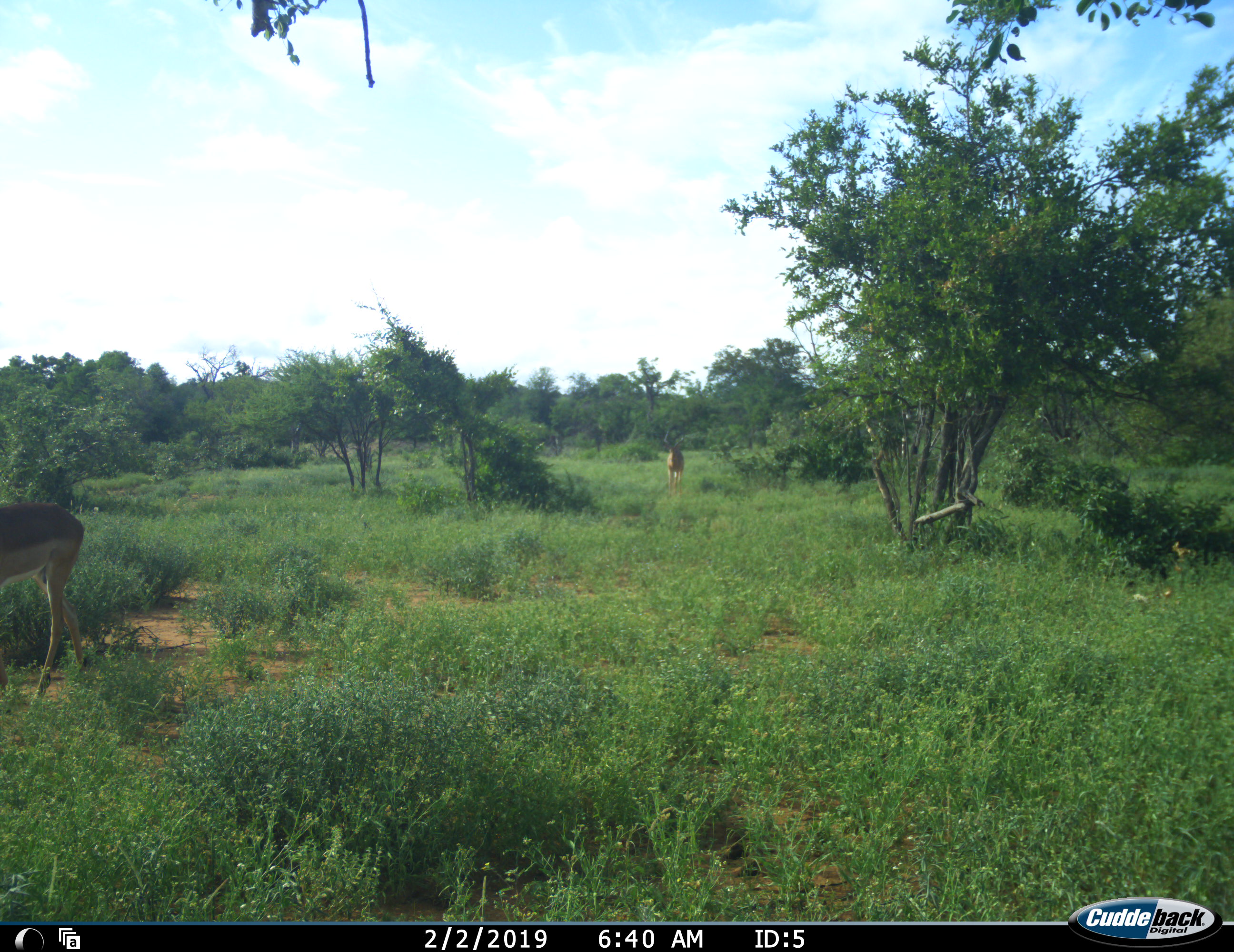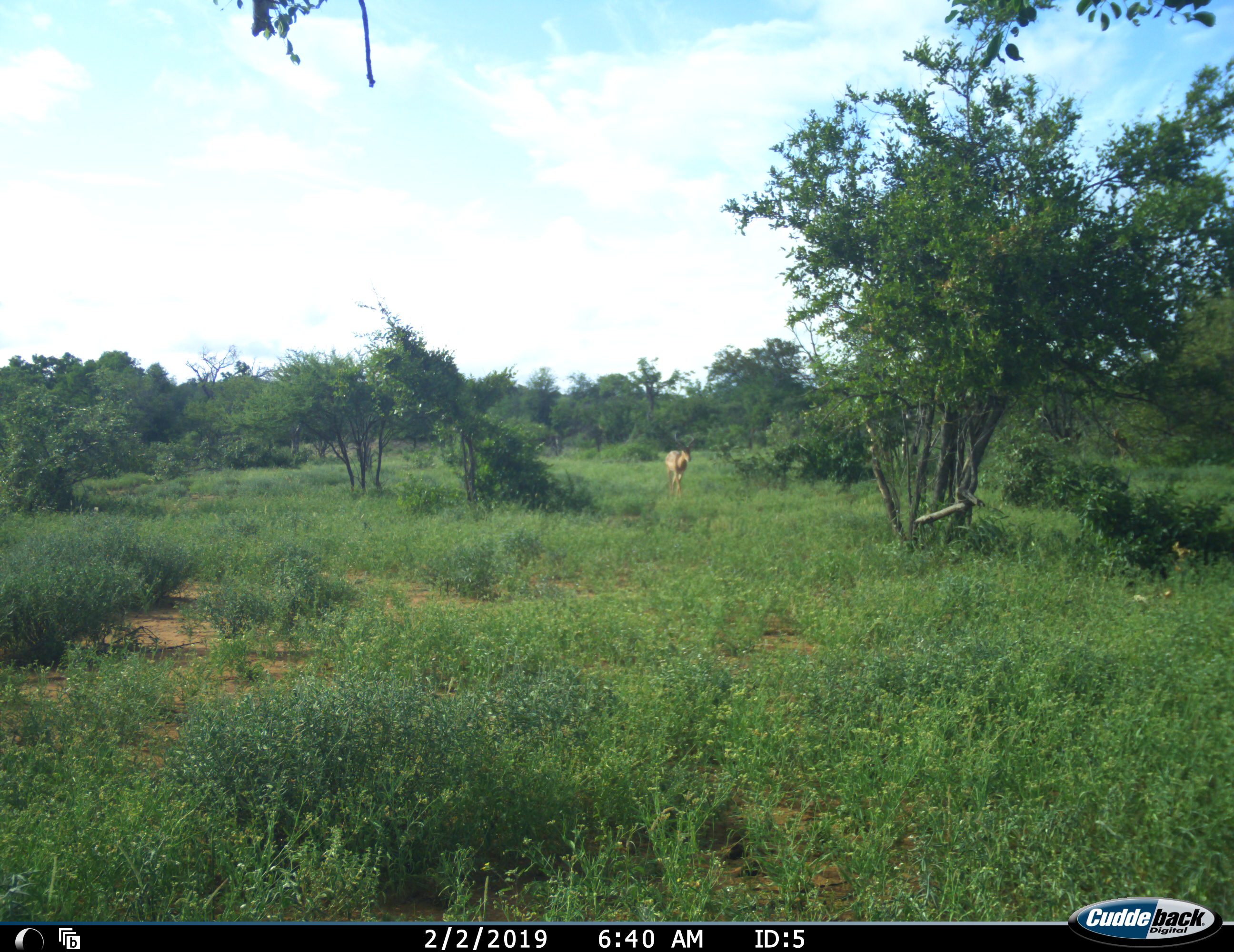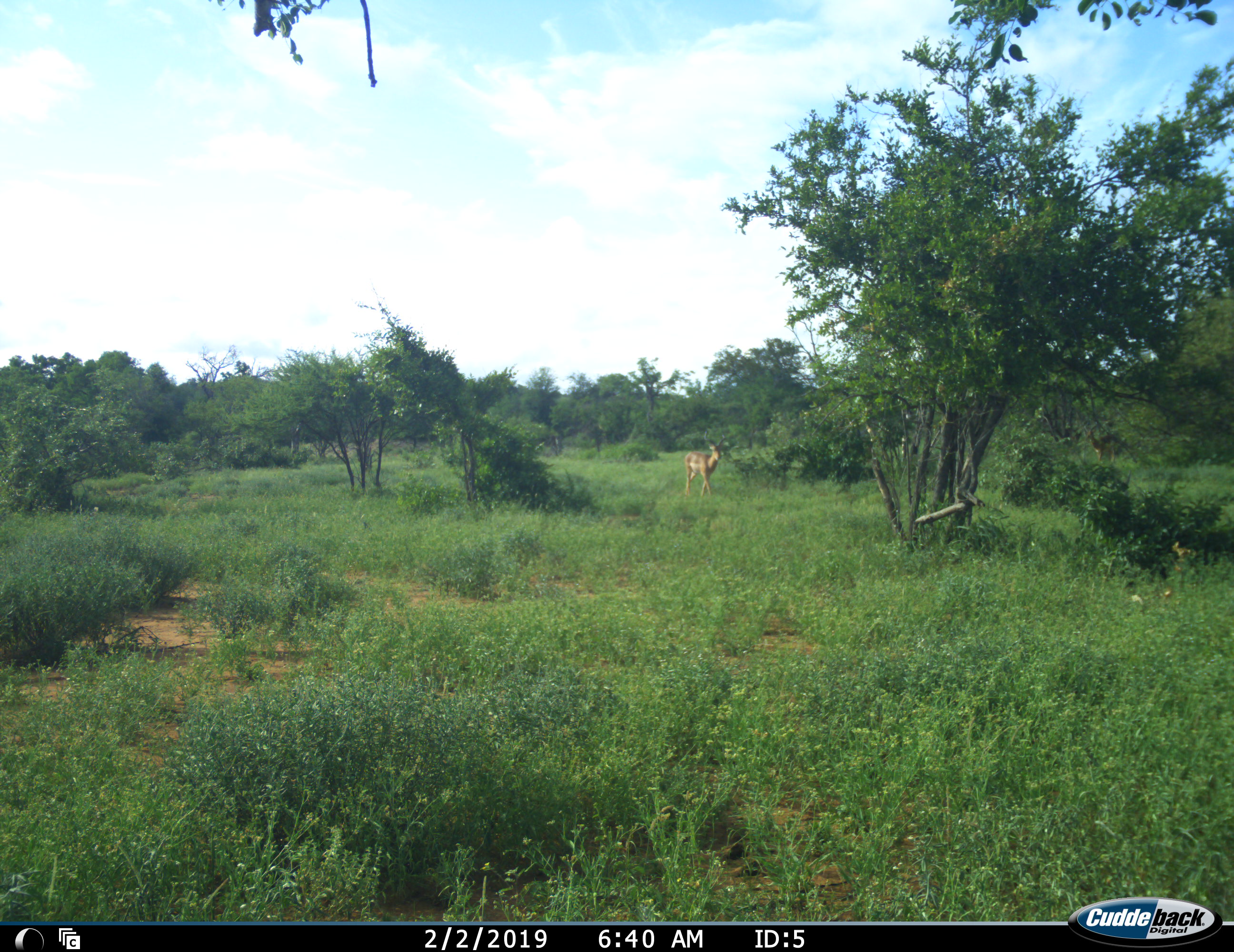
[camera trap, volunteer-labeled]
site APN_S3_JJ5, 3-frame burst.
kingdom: Animalia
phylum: Chordata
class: Mammalia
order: Artiodactyla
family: Bovidae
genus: Aepyceros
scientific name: Aepyceros melampus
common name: impala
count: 3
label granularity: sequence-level